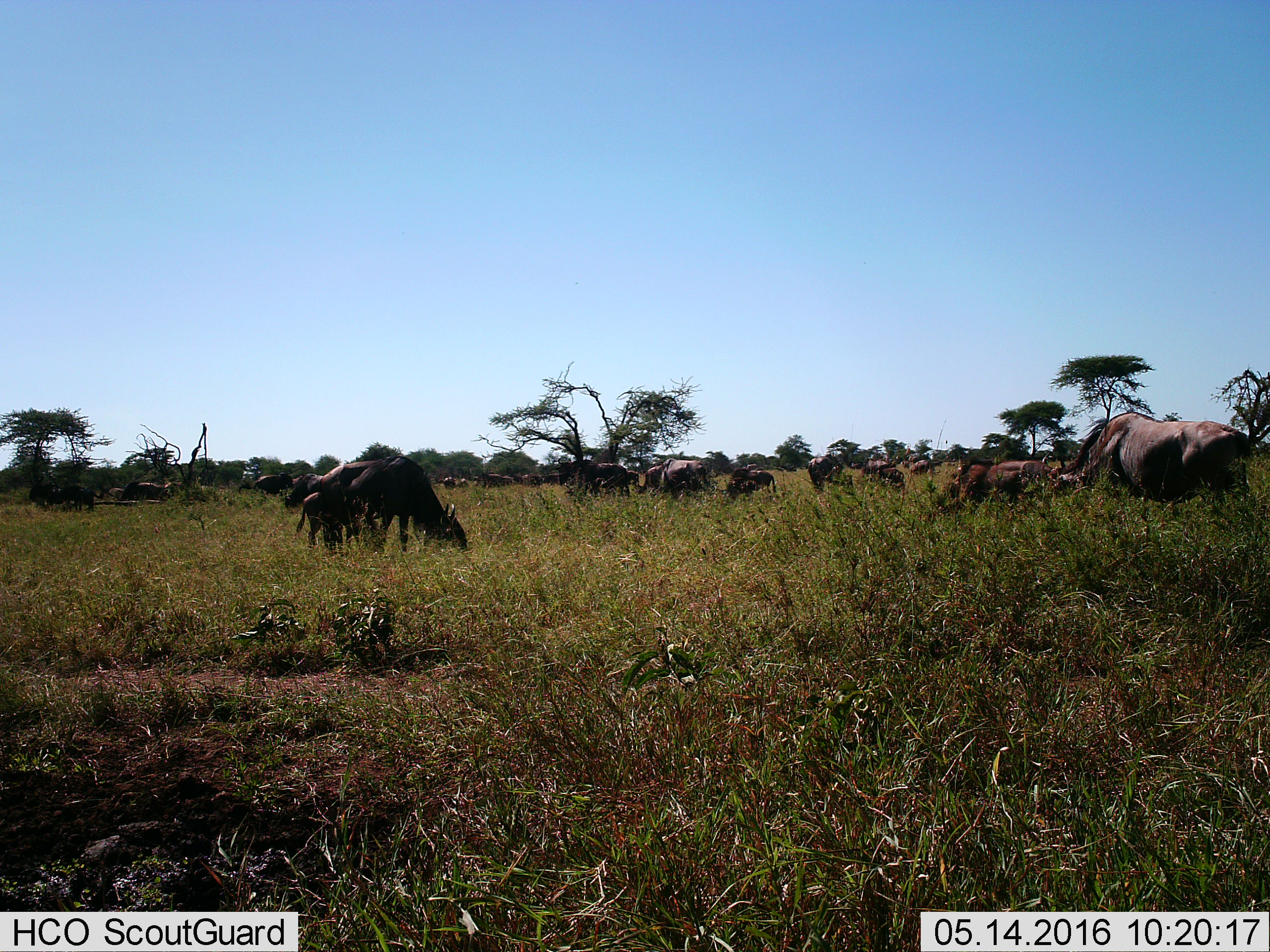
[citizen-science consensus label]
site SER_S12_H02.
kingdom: Animalia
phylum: Chordata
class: Mammalia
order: Artiodactyla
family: Bovidae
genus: Connochaetes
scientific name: Connochaetes taurinus taurinus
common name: blue wildebeest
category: wildebeestblue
Wildebeestblue (blue wildebeest) (Connochaetes taurinus taurinus), count 11-50. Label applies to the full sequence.